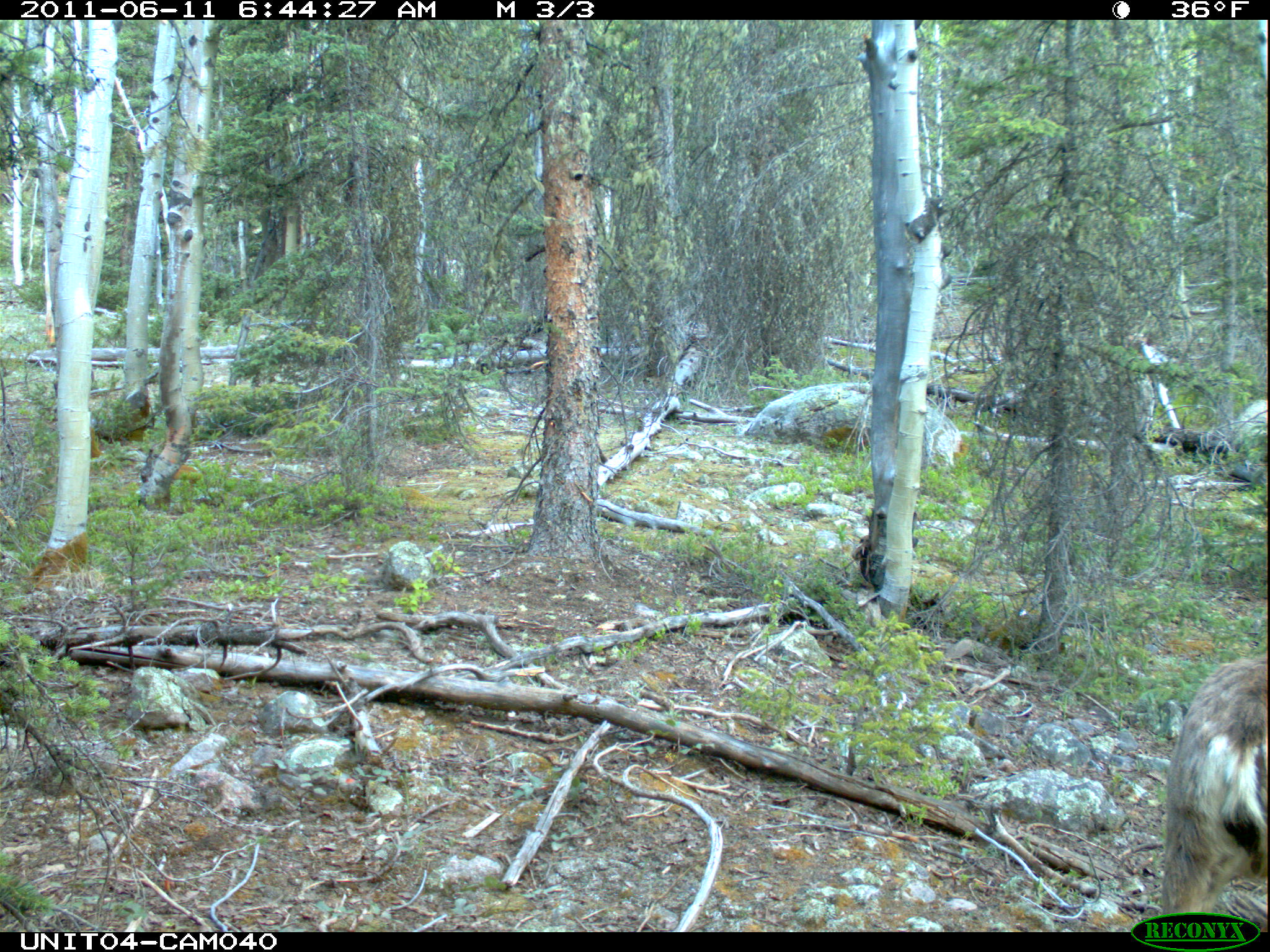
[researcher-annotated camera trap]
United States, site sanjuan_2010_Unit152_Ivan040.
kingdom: Animalia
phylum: Chordata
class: Mammalia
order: Artiodactyla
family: Cervidae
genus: Odocoileus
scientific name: Odocoileus hemionus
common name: mule deer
Odocoileus hemionus (mule deer).